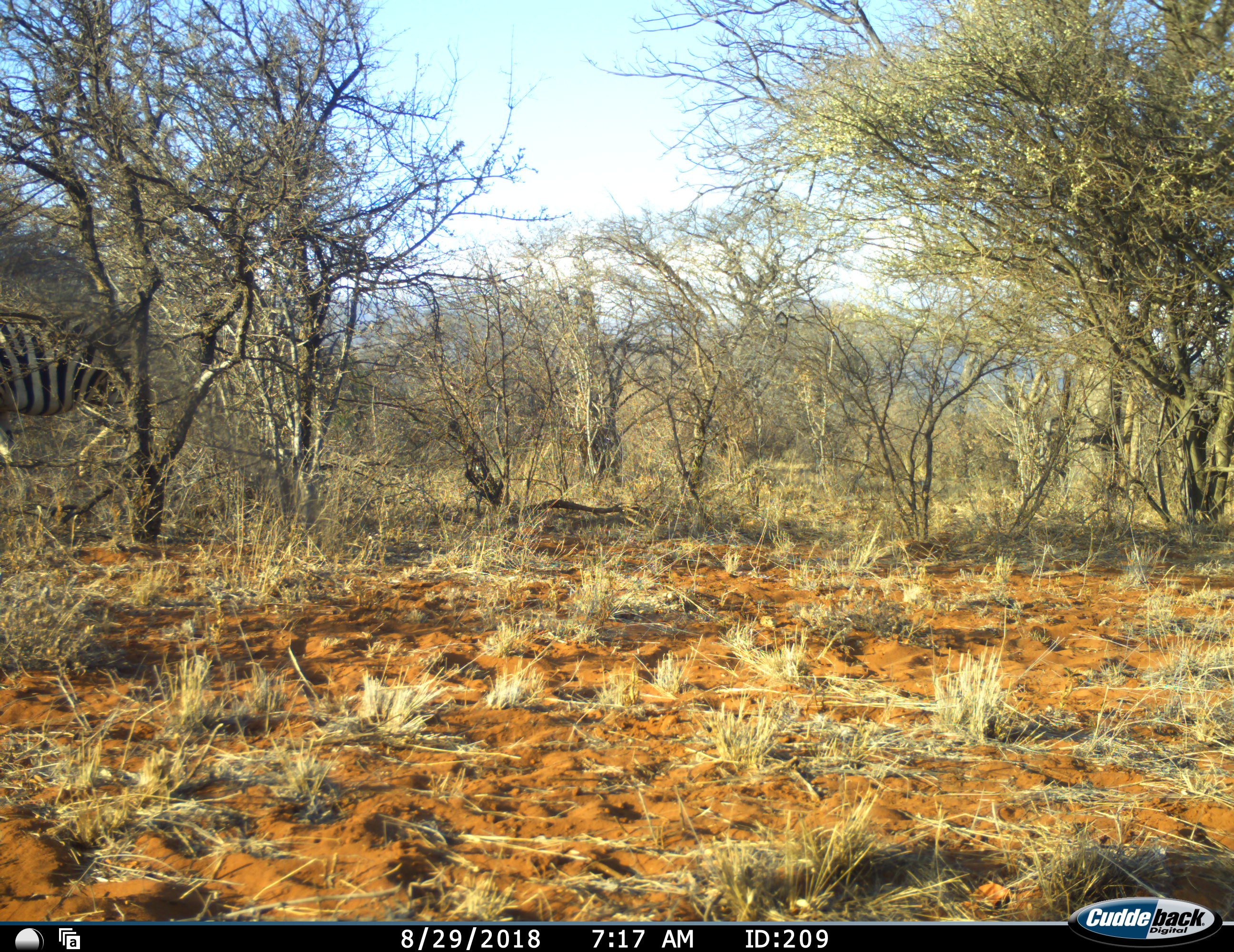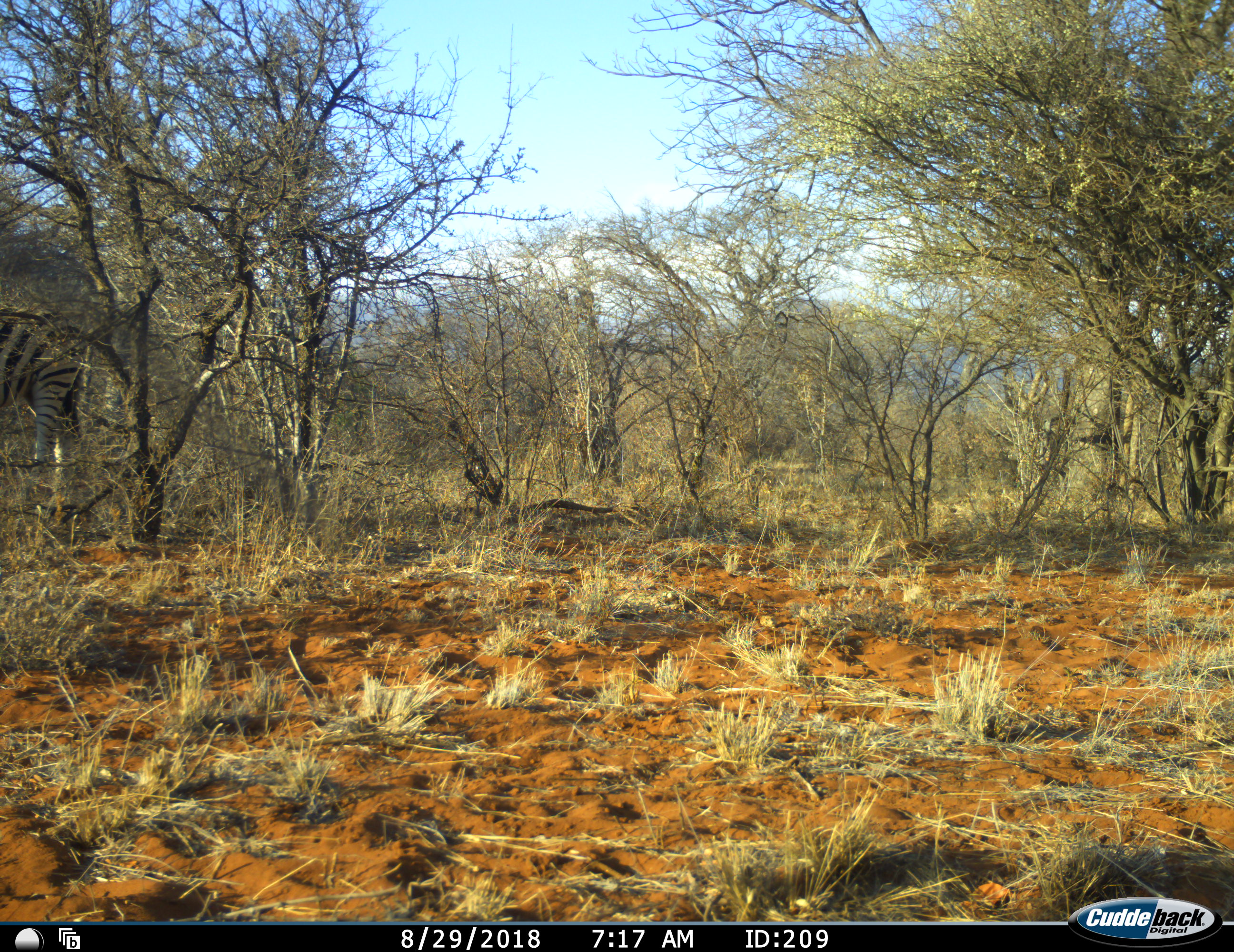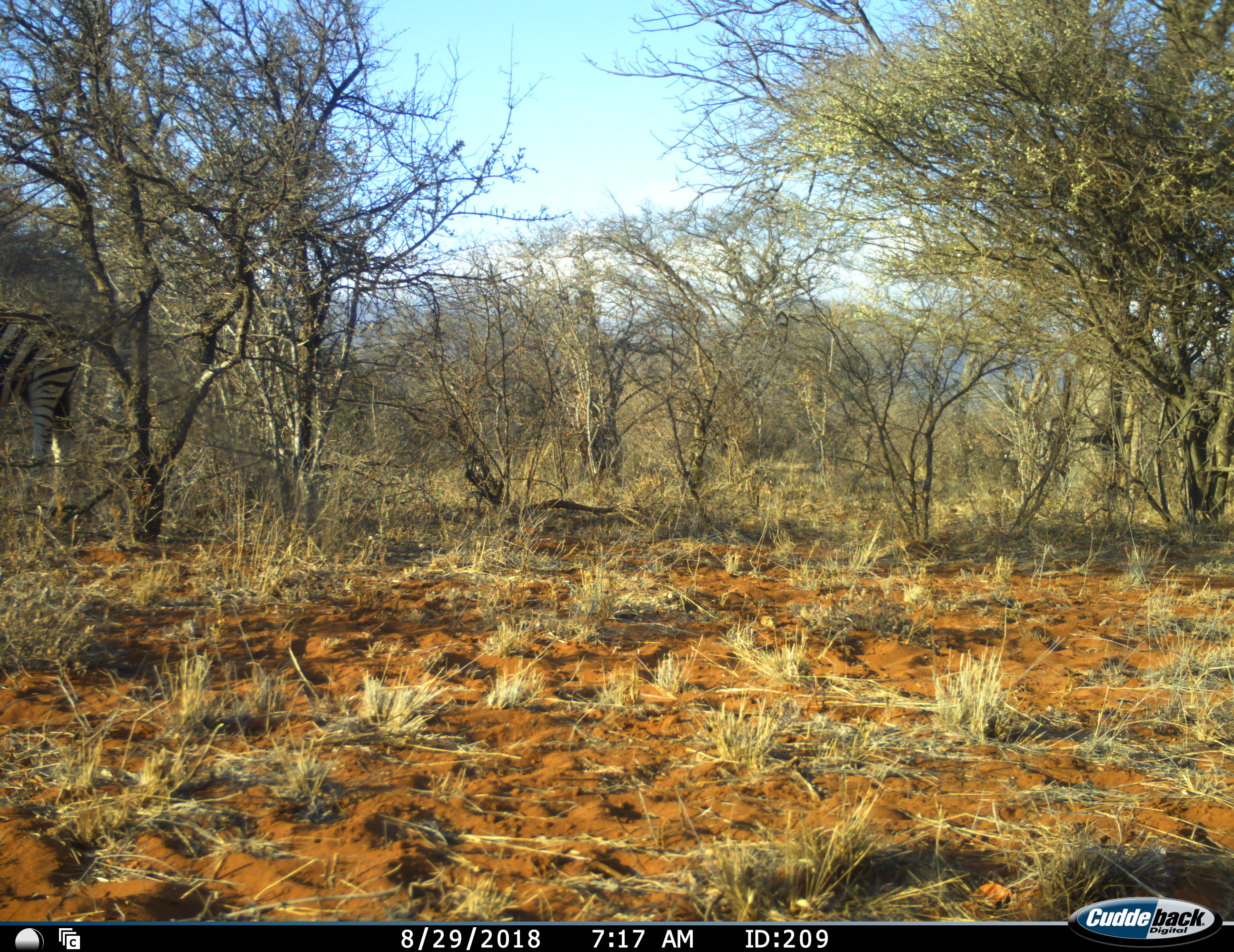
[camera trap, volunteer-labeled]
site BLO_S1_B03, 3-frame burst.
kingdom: Animalia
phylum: Chordata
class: Mammalia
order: Perissodactyla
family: Equidae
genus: Equus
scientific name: Equus quagga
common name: plains zebra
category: zebraplains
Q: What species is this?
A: Zebraplains (plains zebra) (Equus quagga).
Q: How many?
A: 1.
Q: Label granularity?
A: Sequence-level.